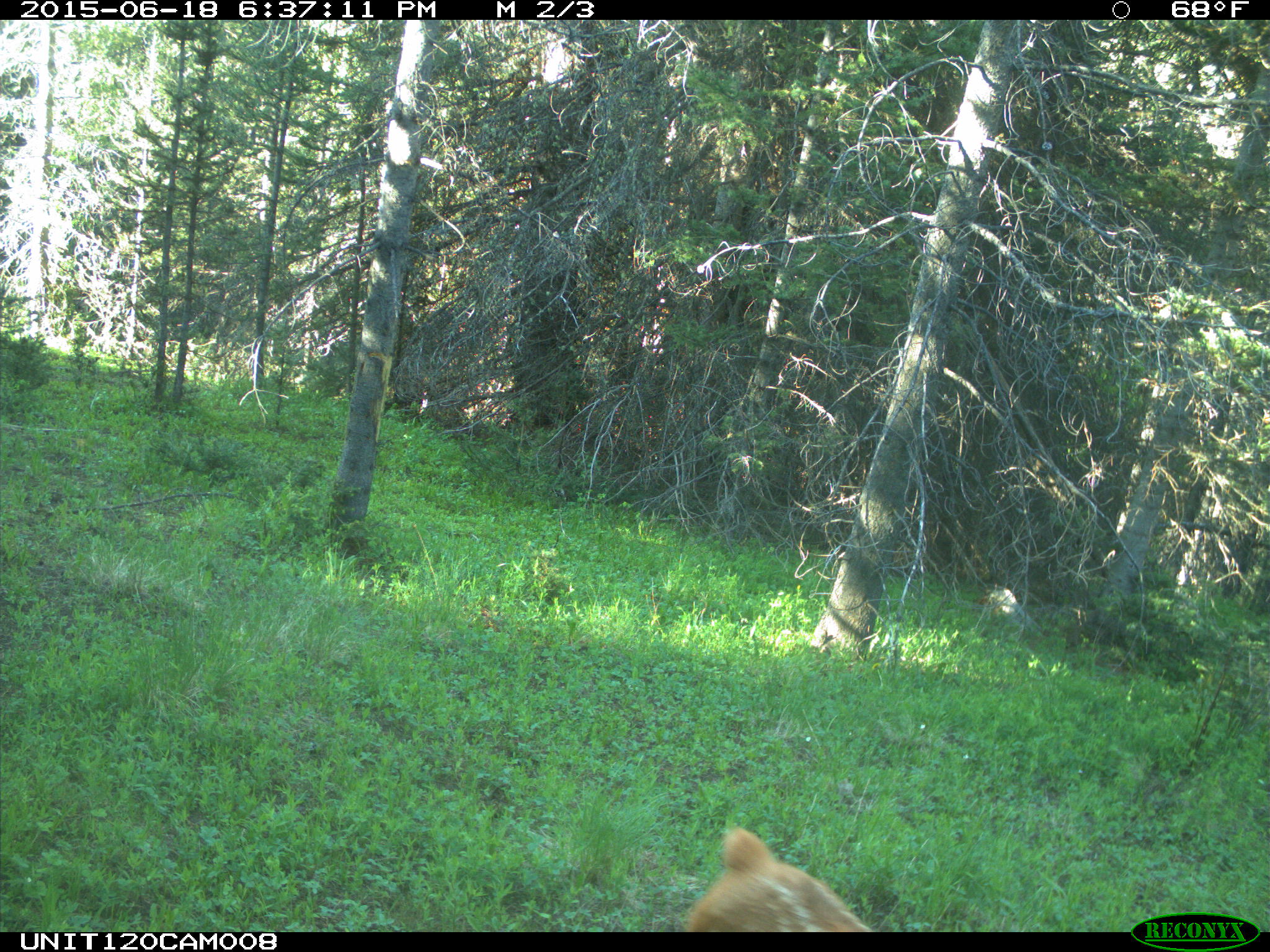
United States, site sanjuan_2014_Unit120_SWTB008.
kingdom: Animalia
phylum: Chordata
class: Mammalia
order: Artiodactyla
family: Cervidae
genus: Cervus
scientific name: Cervus elaphus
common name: red deer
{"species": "Cervus elaphus (red deer)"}